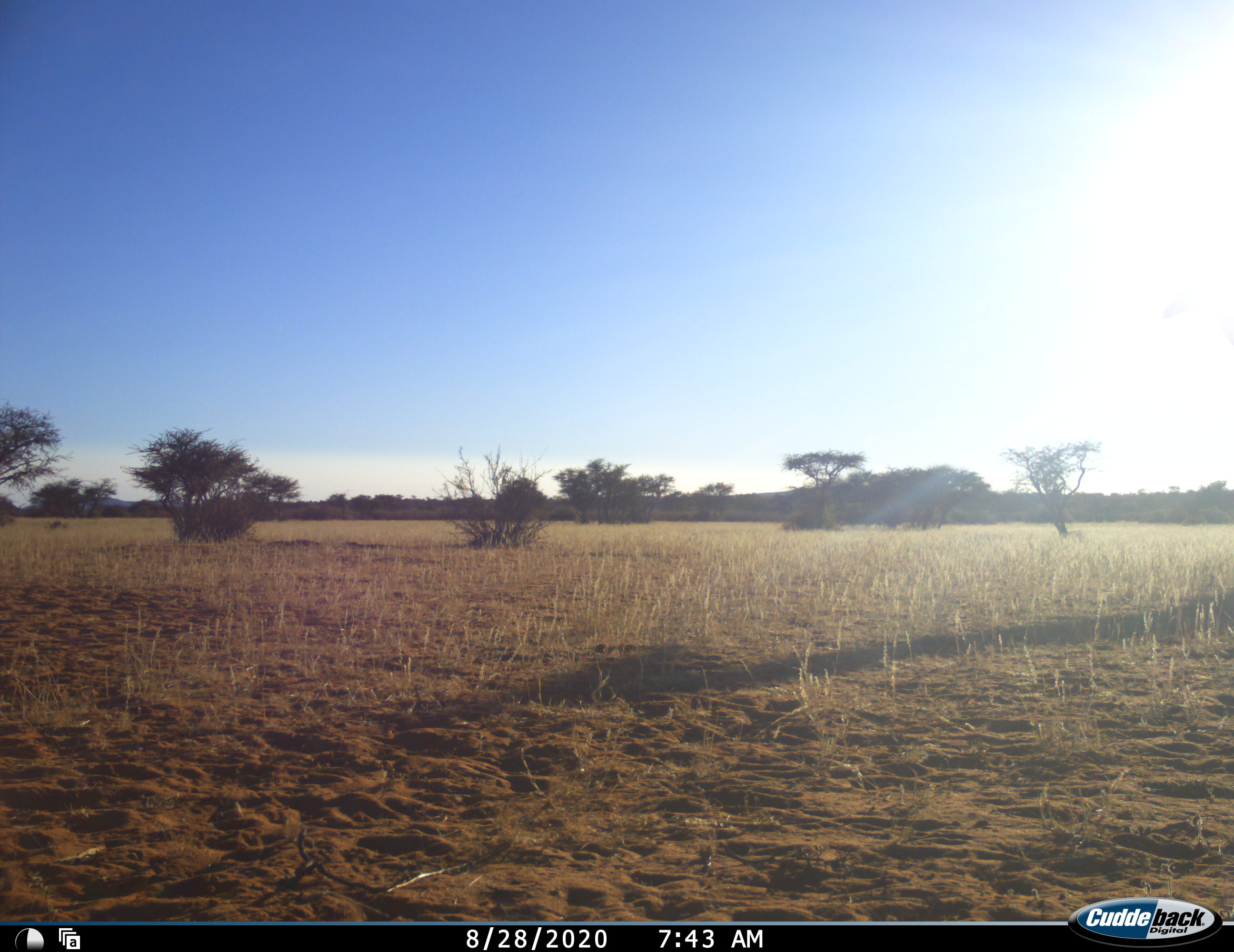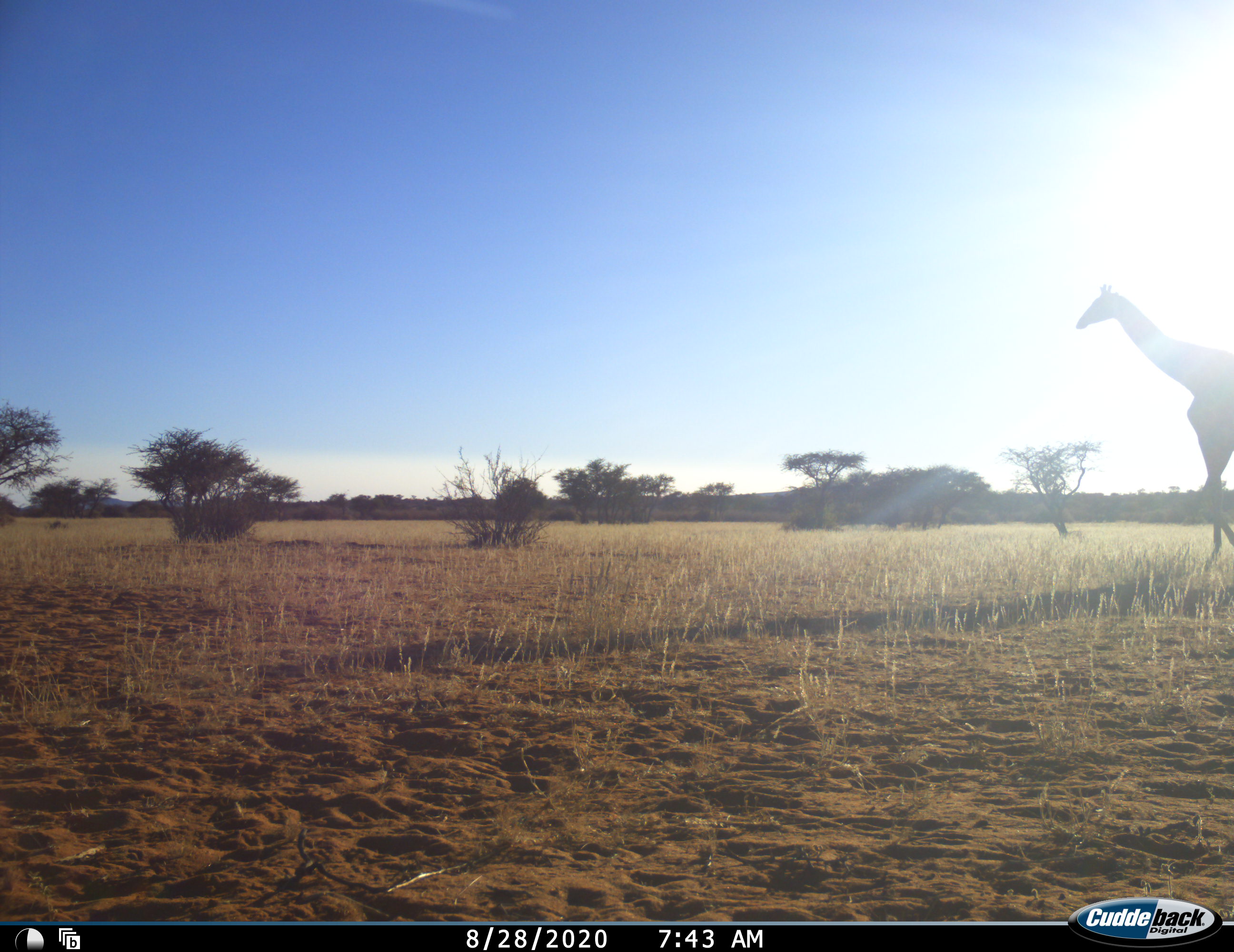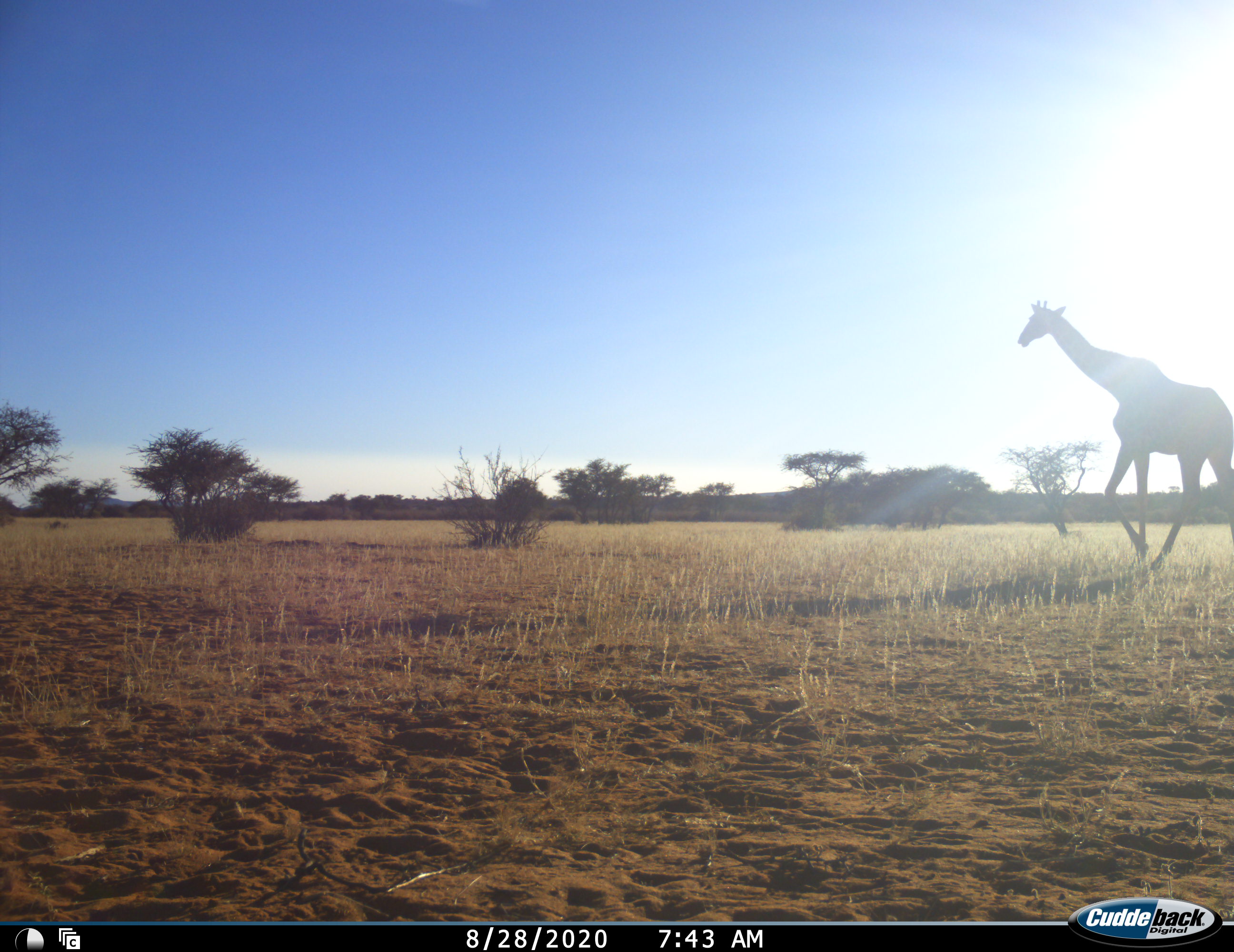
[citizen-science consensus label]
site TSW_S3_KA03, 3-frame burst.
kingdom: Animalia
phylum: Chordata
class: Mammalia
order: Artiodactyla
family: Giraffidae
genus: Giraffa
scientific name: Giraffa camelopardalis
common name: giraffe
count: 1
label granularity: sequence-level